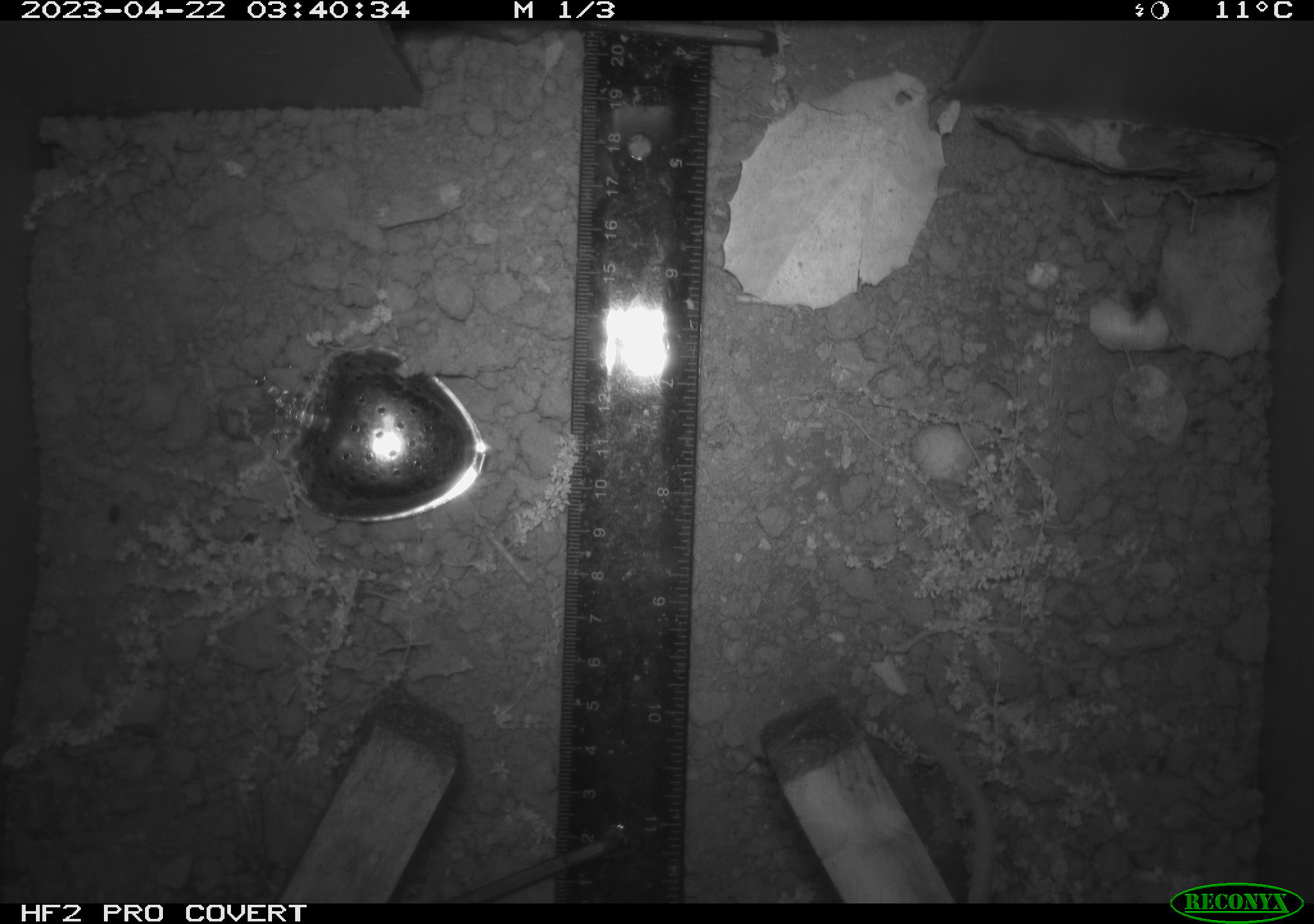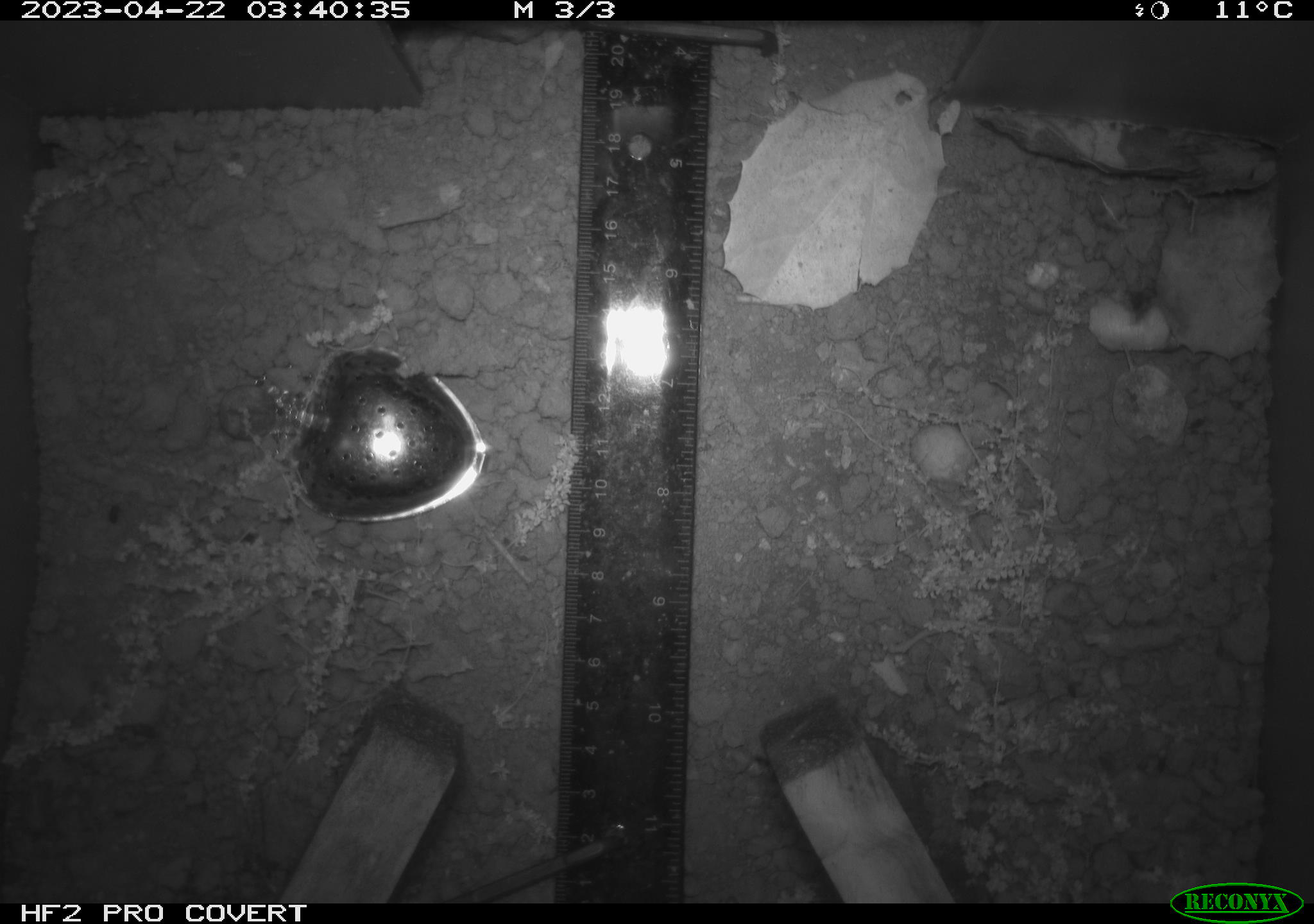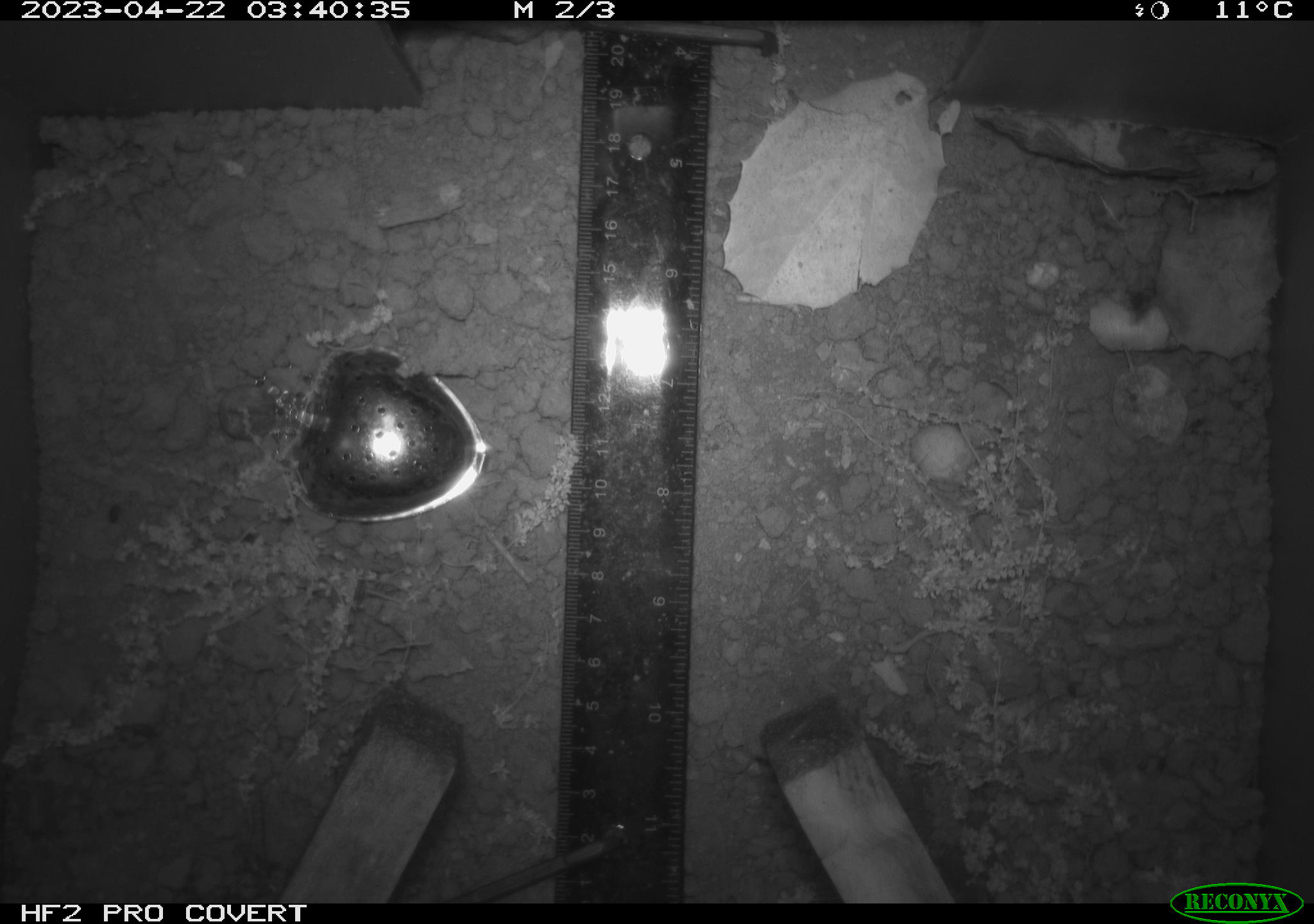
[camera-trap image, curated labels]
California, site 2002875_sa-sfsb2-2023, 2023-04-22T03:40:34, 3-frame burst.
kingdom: Animalia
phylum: Chordata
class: Mammalia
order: Rodentia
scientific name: Rodentia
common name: mouse species